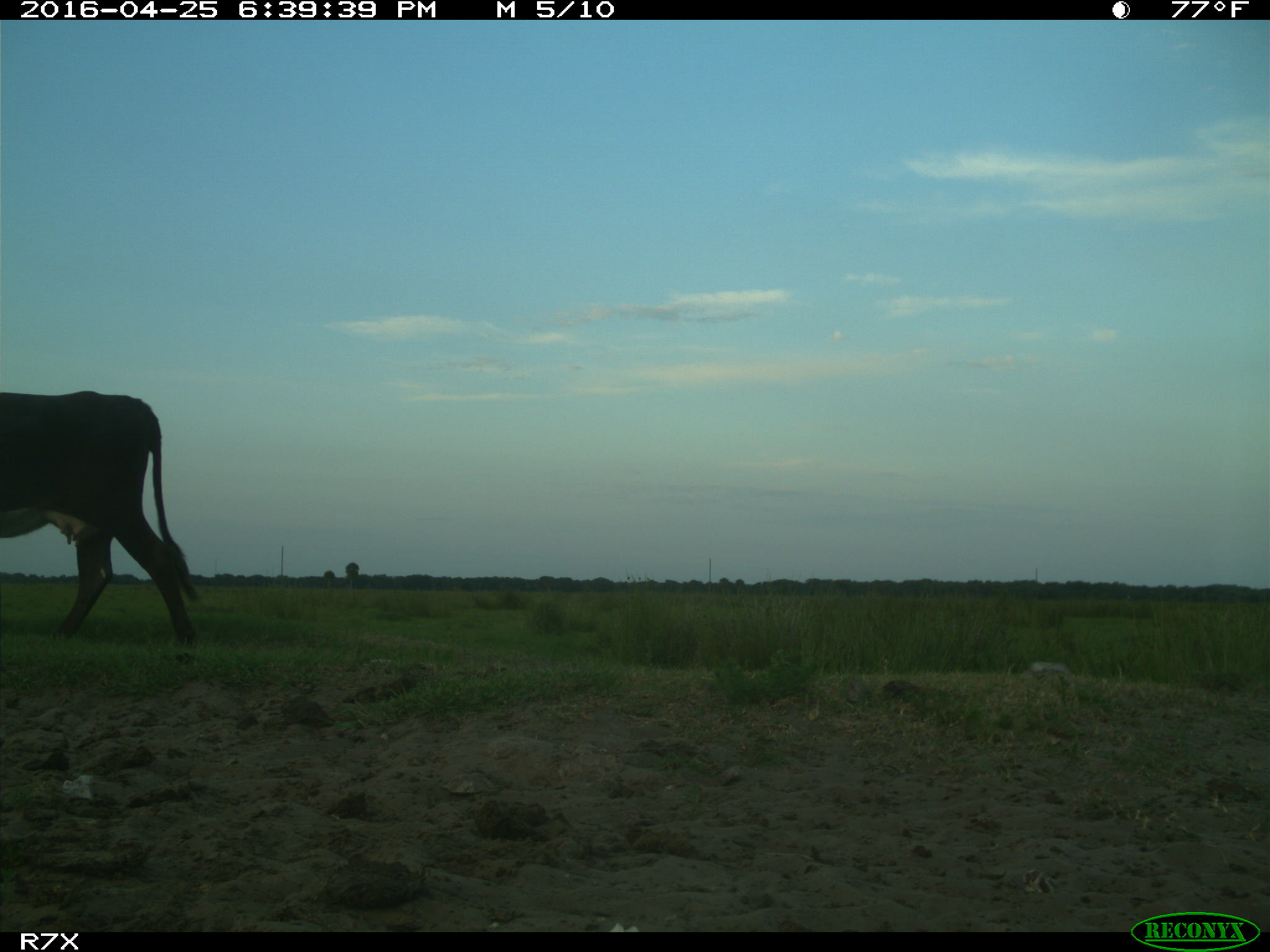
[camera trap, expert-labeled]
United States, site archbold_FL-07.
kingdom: Animalia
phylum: Chordata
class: Mammalia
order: Artiodactyla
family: Bovidae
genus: Bos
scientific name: Bos taurus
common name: domestic cow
Bos taurus (domestic cow).